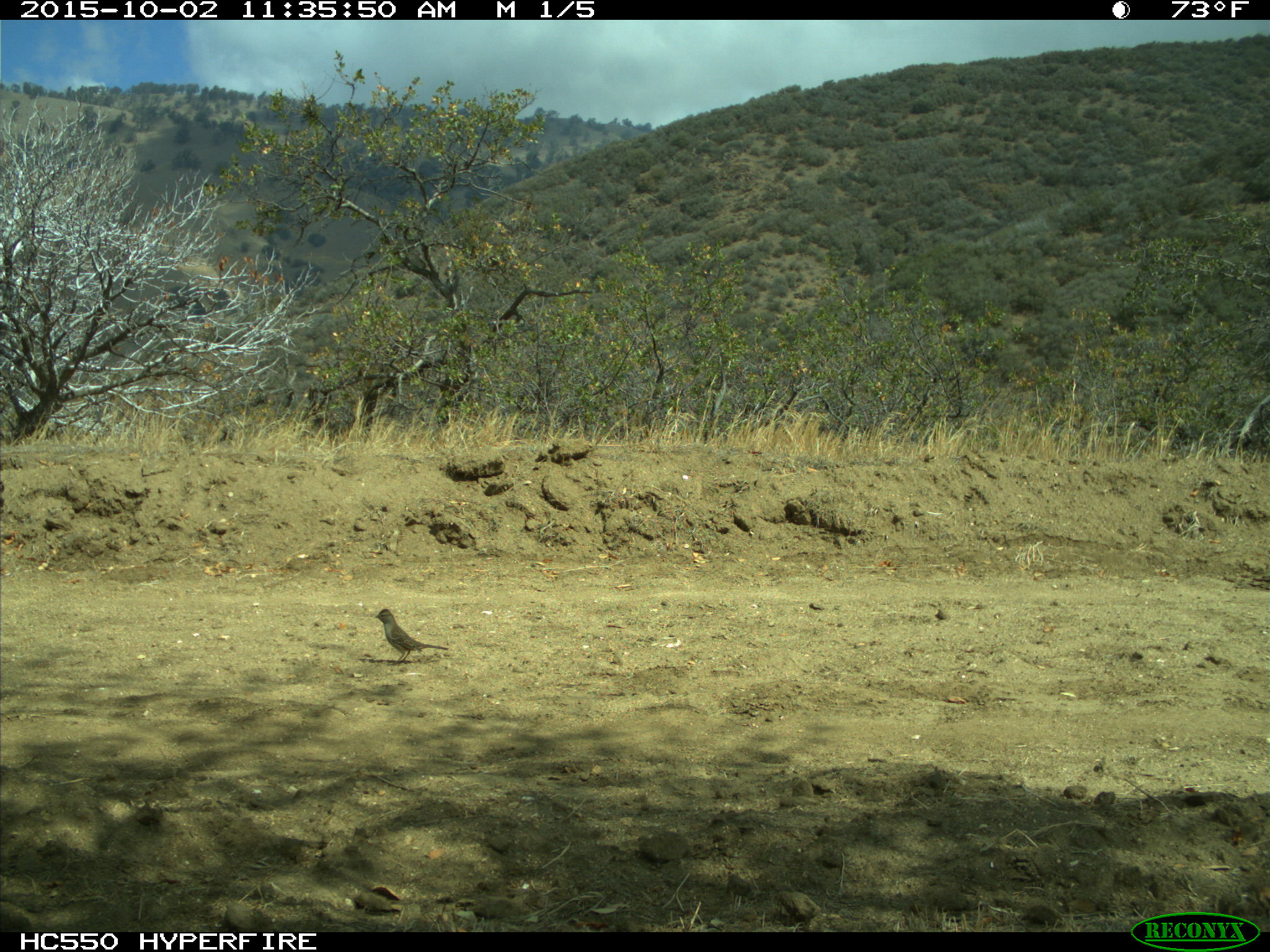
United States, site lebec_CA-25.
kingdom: Animalia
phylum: Chordata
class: Aves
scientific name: Aves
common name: birds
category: unidentified bird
Unidentified bird (birds) (Aves).